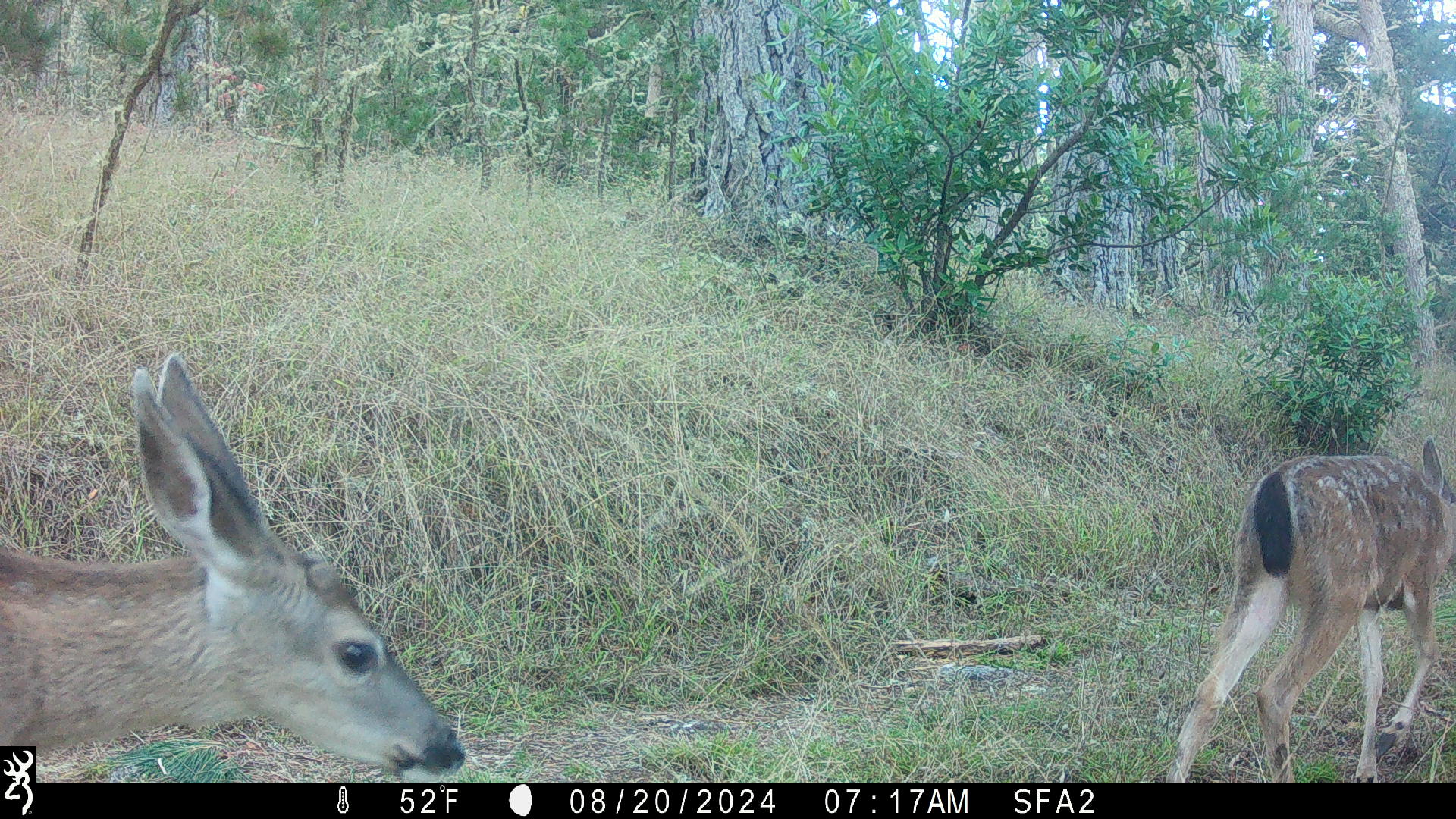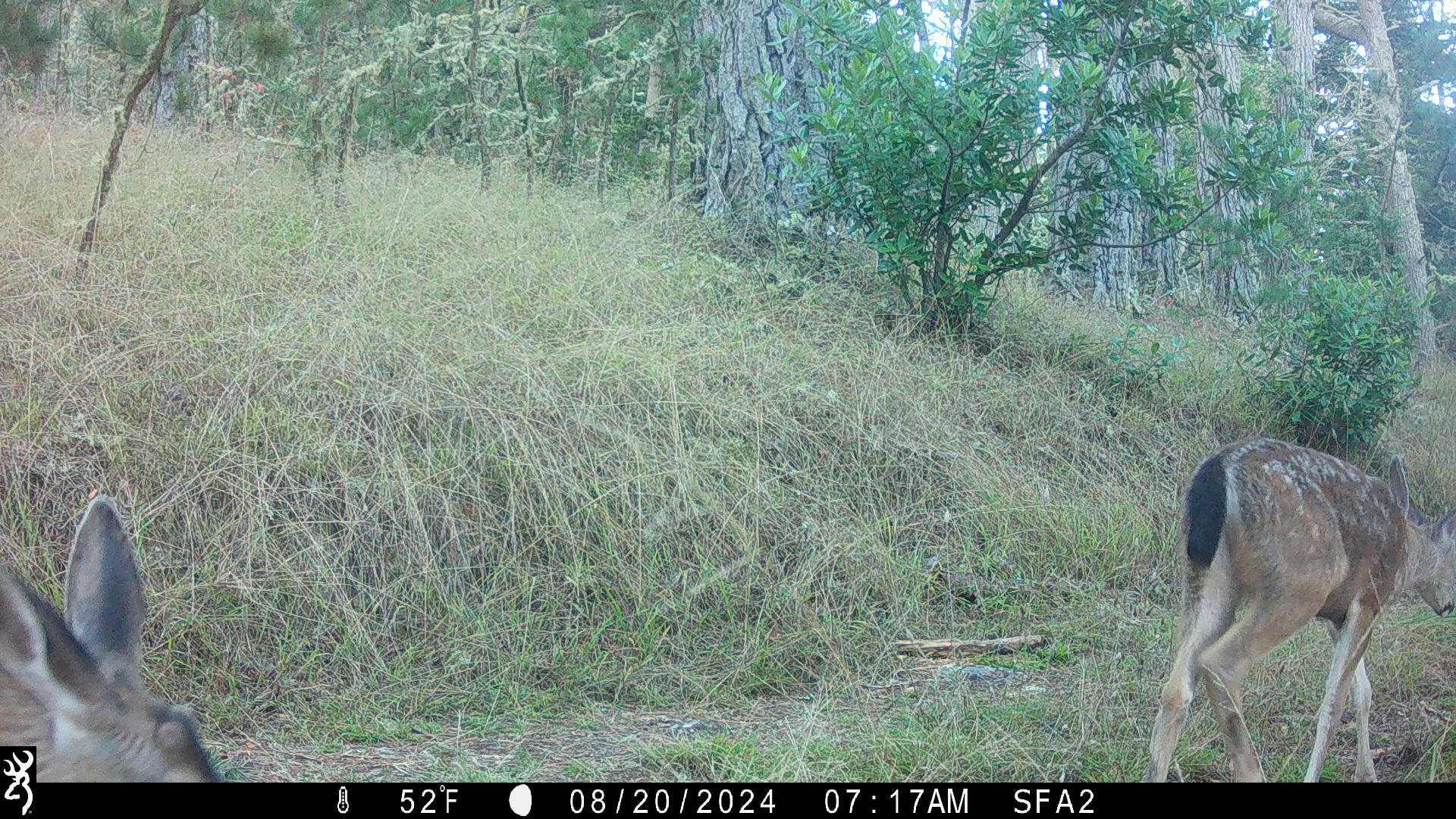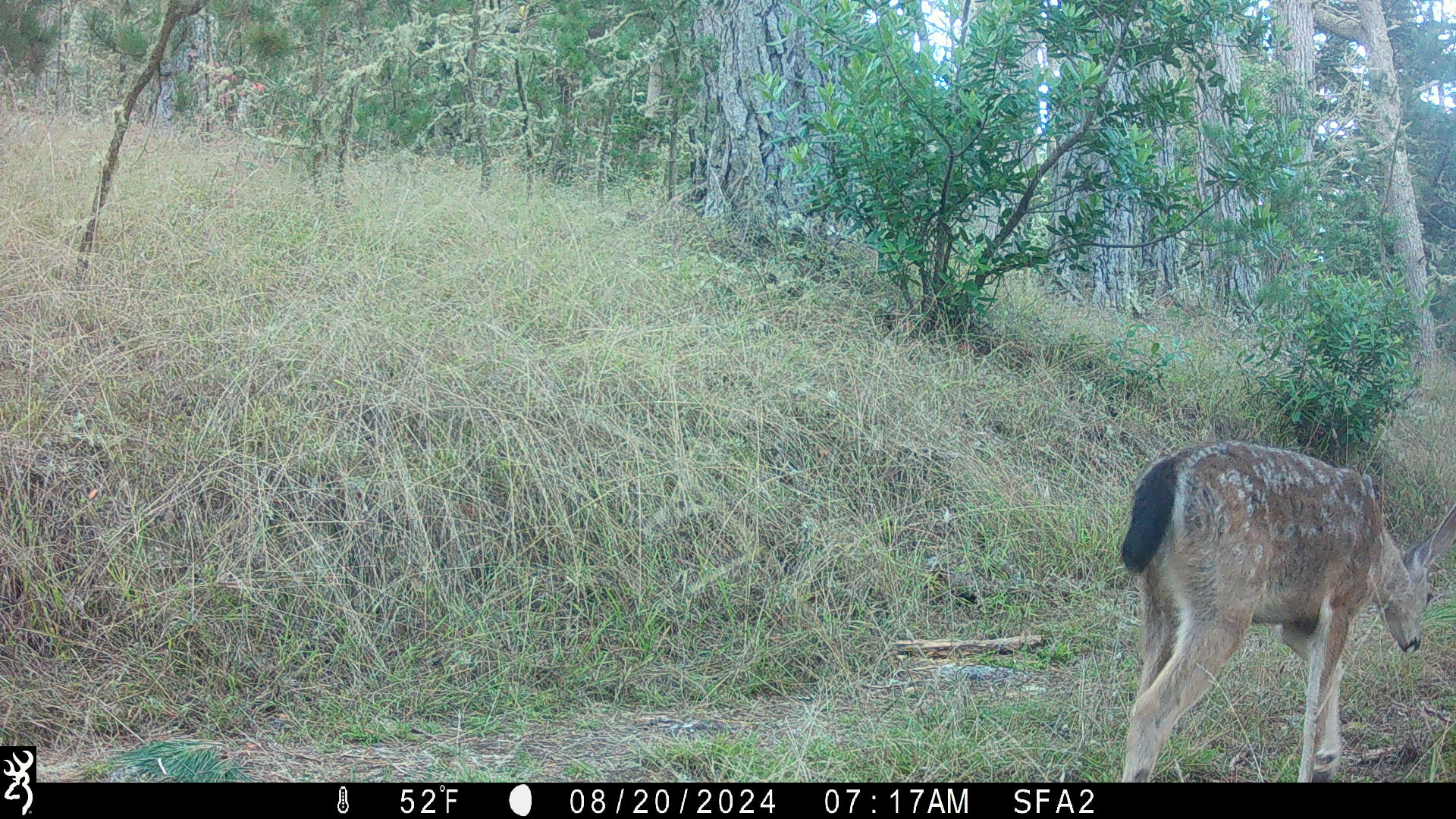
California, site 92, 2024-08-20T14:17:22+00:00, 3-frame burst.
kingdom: Animalia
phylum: Chordata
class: Mammalia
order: Artiodactyla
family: Cervidae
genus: Odocoileus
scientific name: Odocoileus hemionus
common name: mule deer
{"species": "mule deer (Odocoileus hemionus)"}